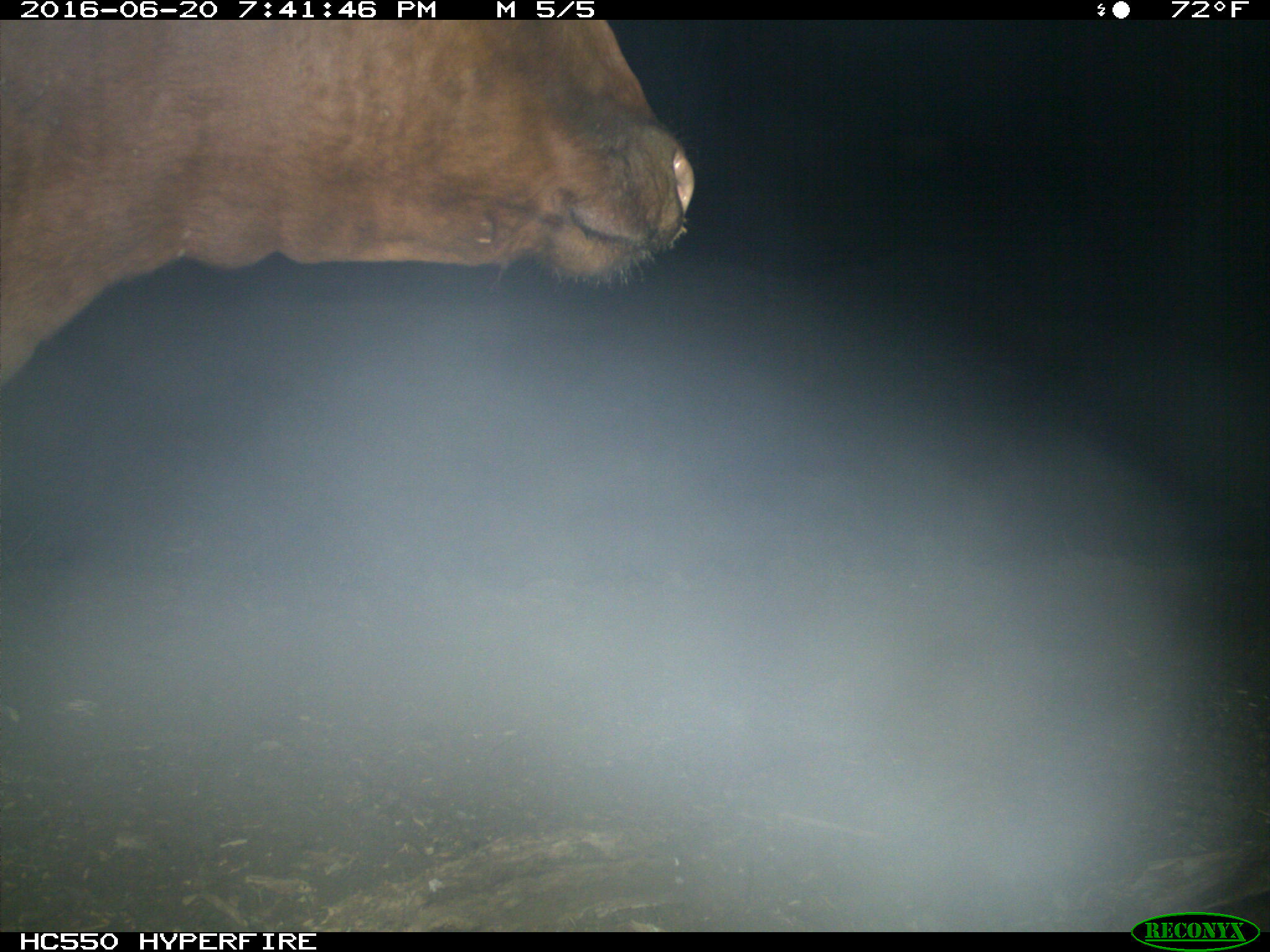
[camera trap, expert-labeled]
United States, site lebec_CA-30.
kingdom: Animalia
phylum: Chordata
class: Mammalia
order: Artiodactyla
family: Bovidae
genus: Bos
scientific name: Bos taurus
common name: domestic cow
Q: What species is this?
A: Bos taurus (domestic cow).